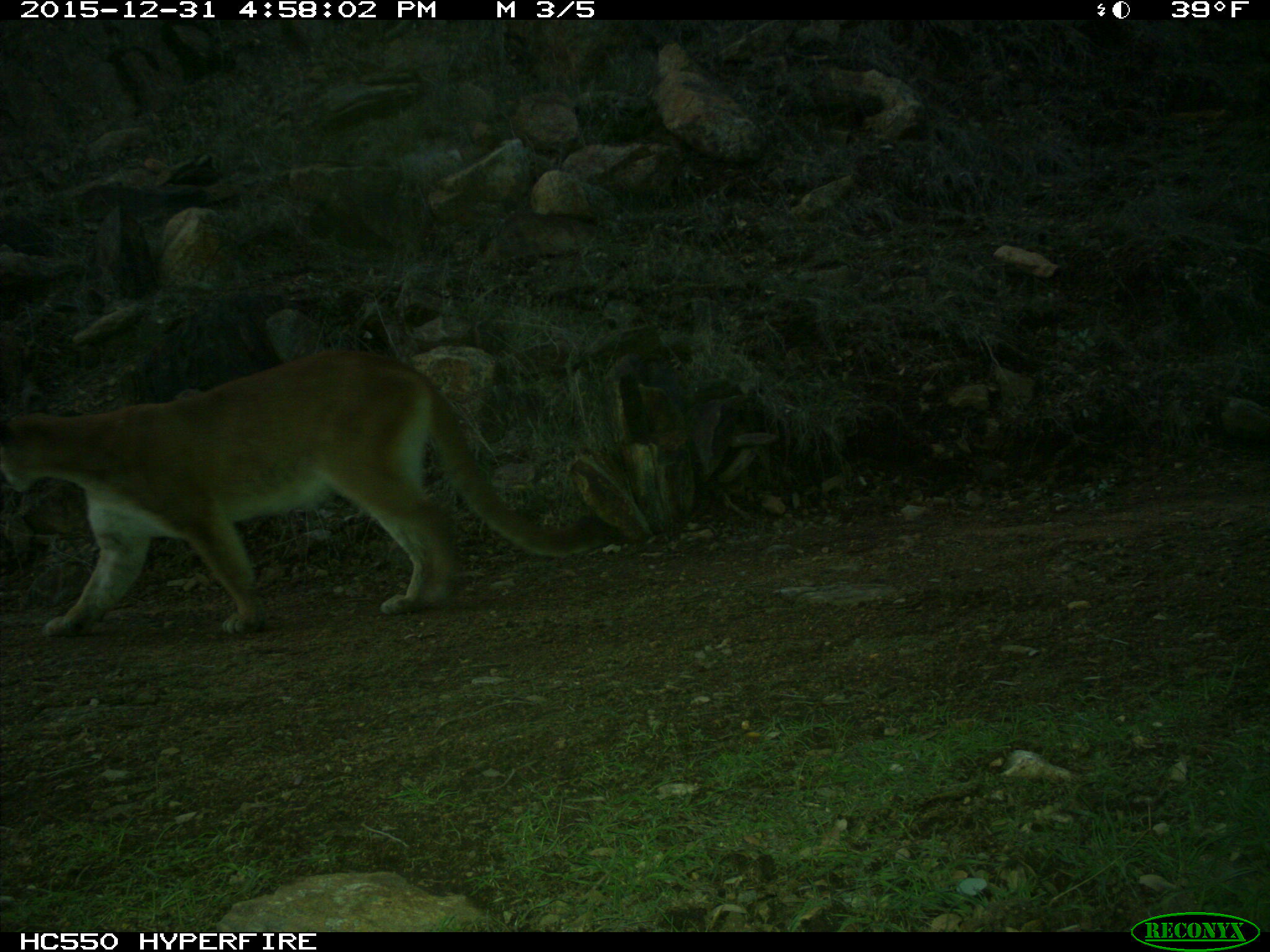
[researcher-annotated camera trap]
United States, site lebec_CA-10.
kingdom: Animalia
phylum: Chordata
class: Mammalia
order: Carnivora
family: Felidae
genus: Puma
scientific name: Puma concolor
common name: mountain lion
Puma concolor (mountain lion).